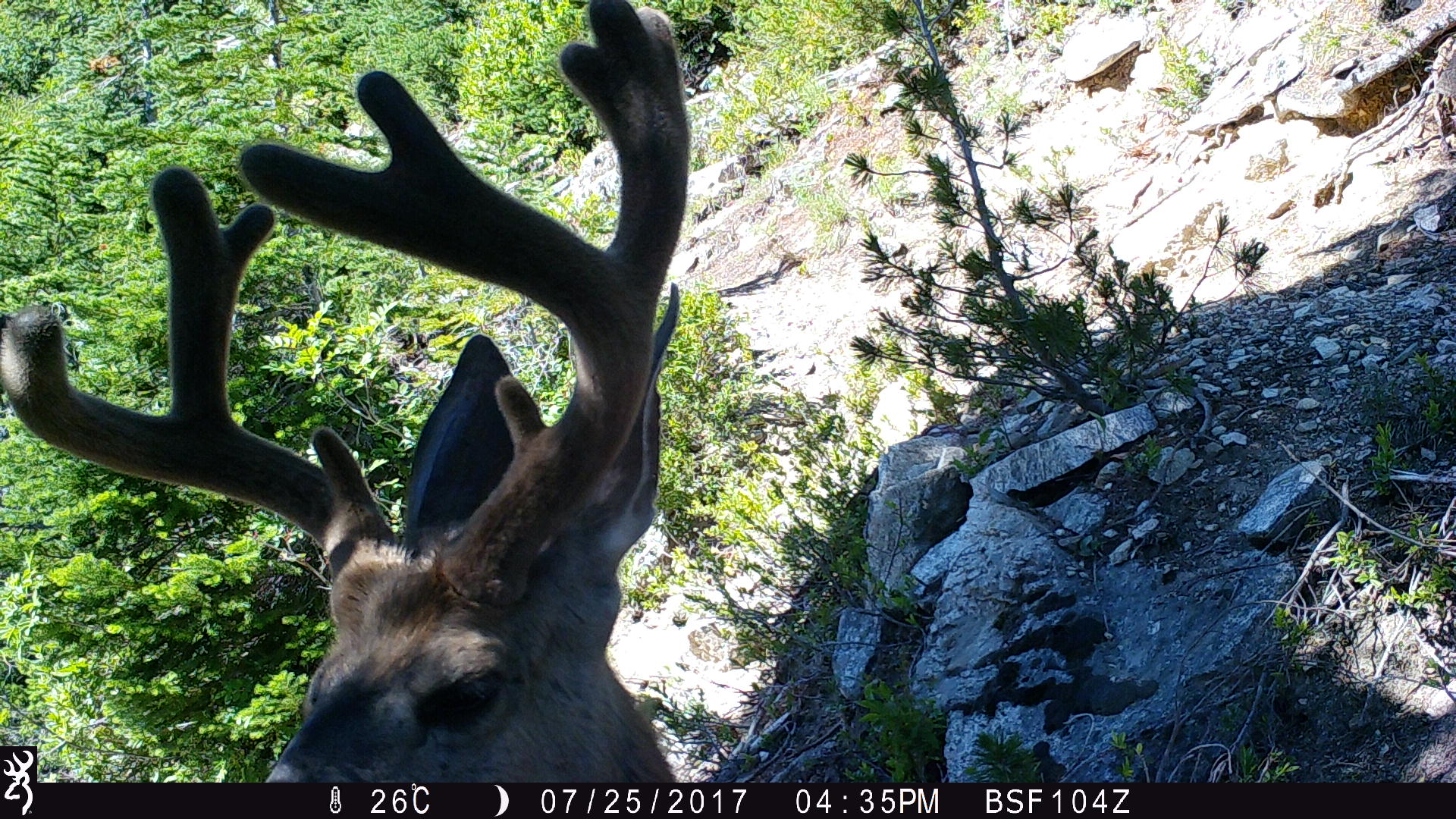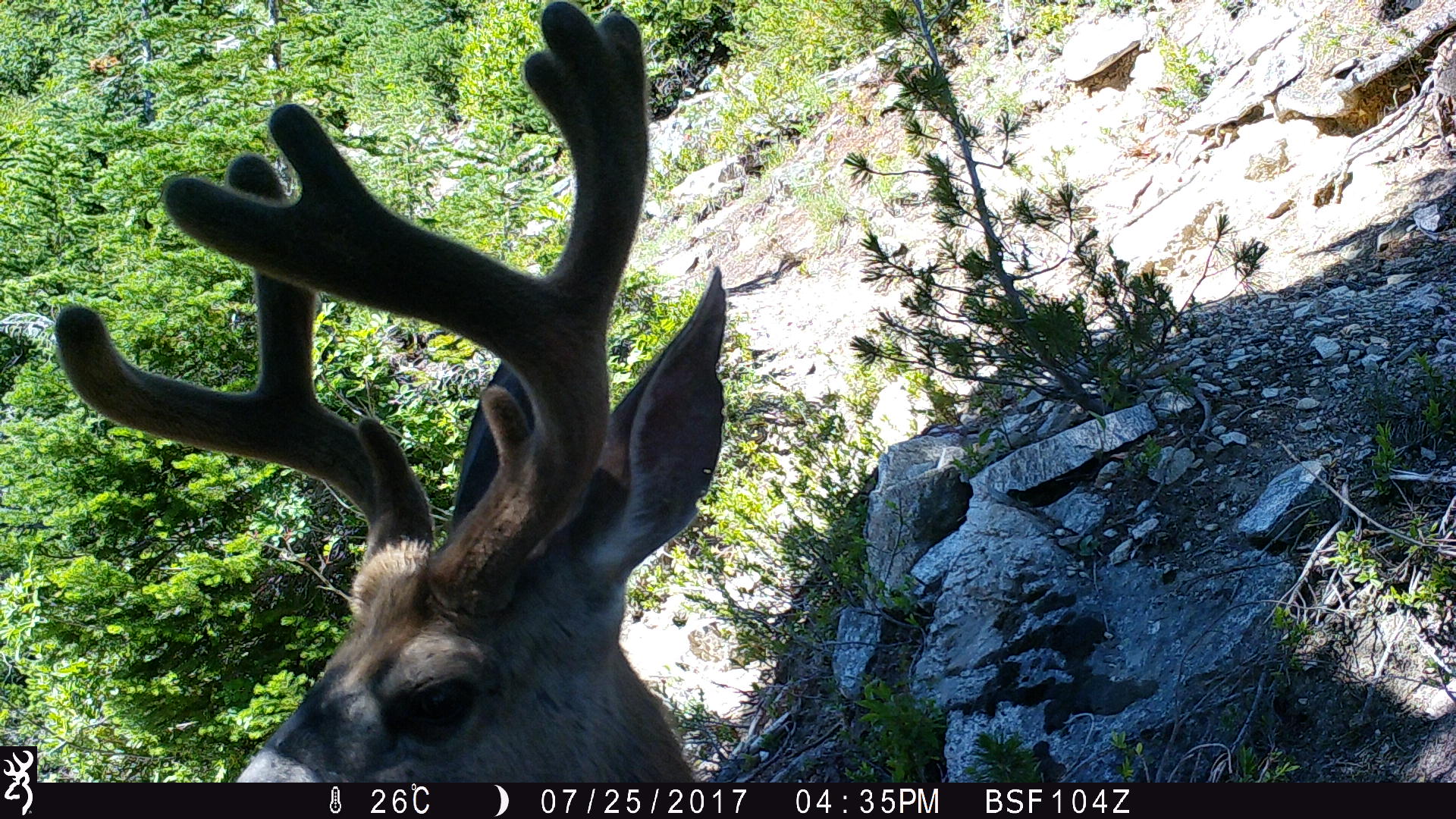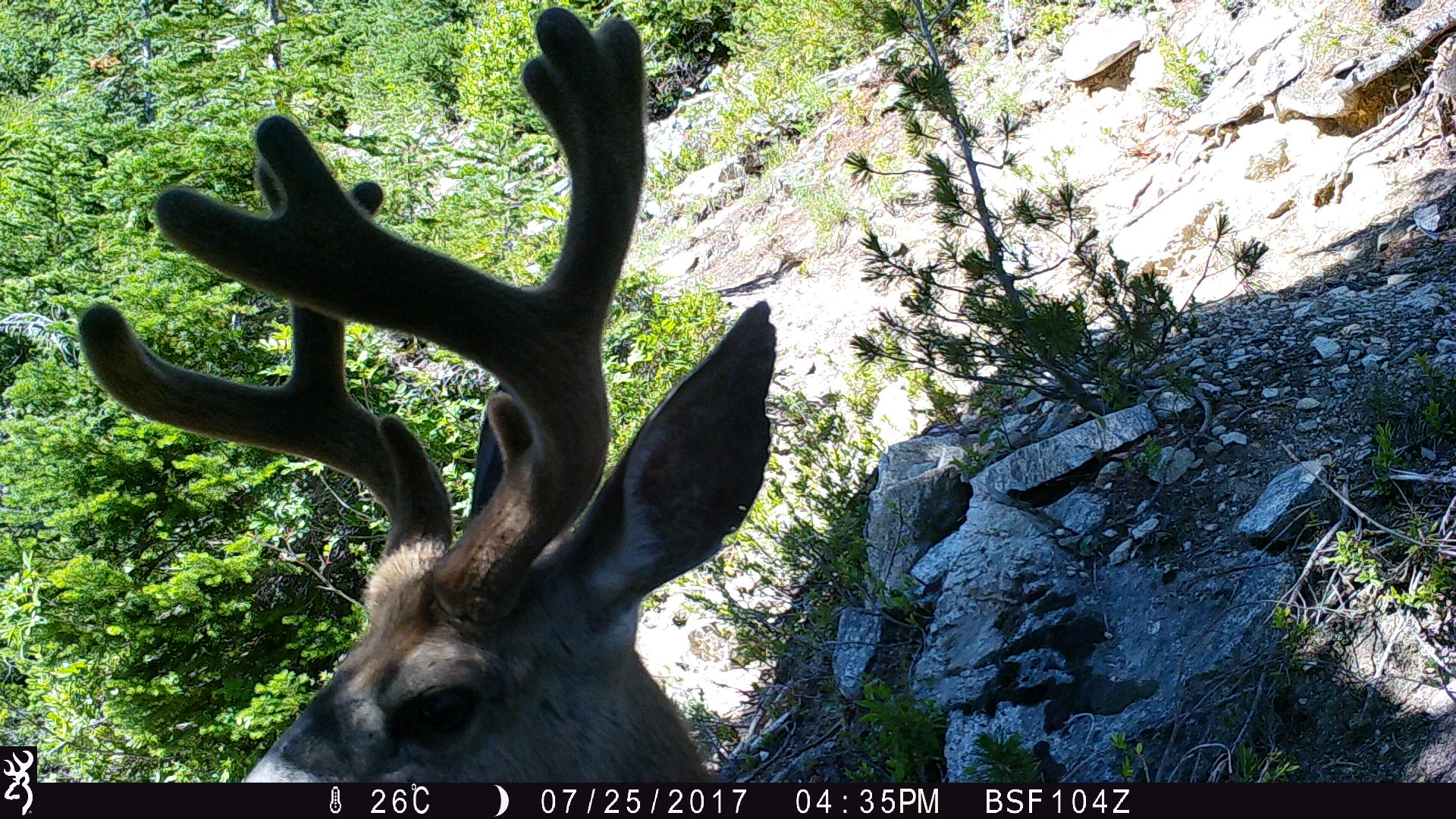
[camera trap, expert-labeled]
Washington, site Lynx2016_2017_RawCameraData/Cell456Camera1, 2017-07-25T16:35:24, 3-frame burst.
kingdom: Animalia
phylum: Chordata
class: Mammalia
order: Artiodactyla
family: Cervidae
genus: Odocoileus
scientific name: Odocoileus hemionus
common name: mule deer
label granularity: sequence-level